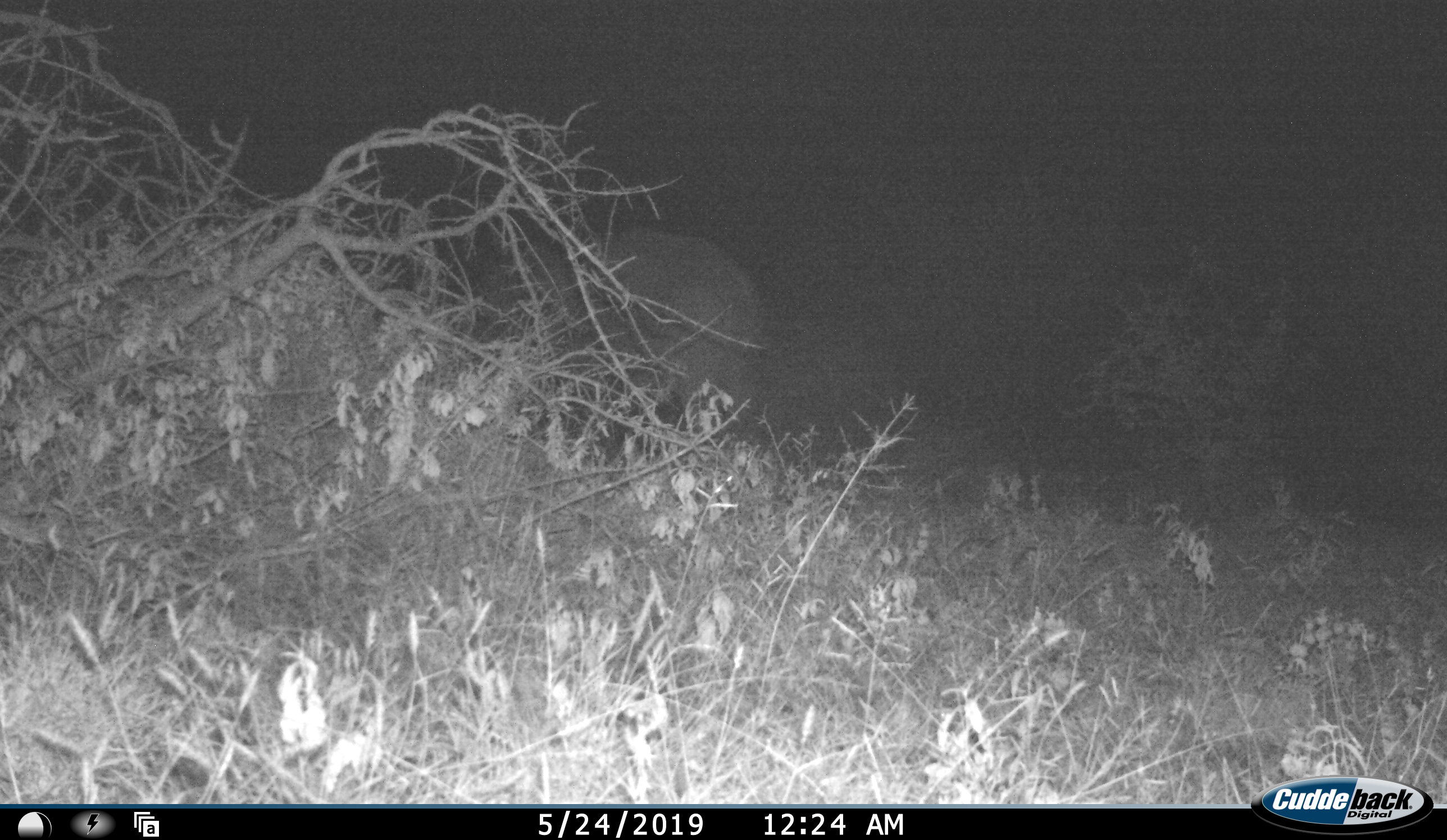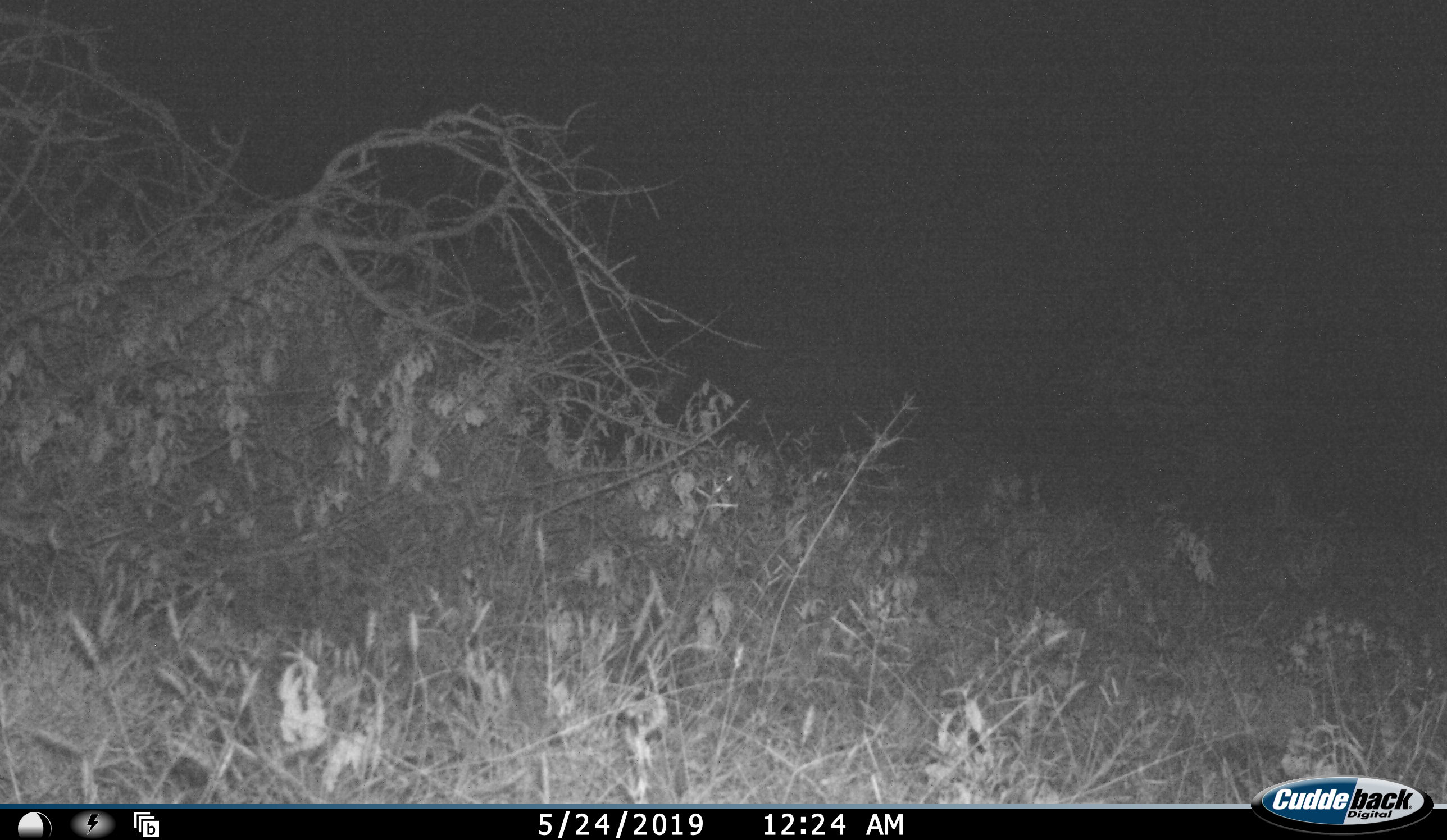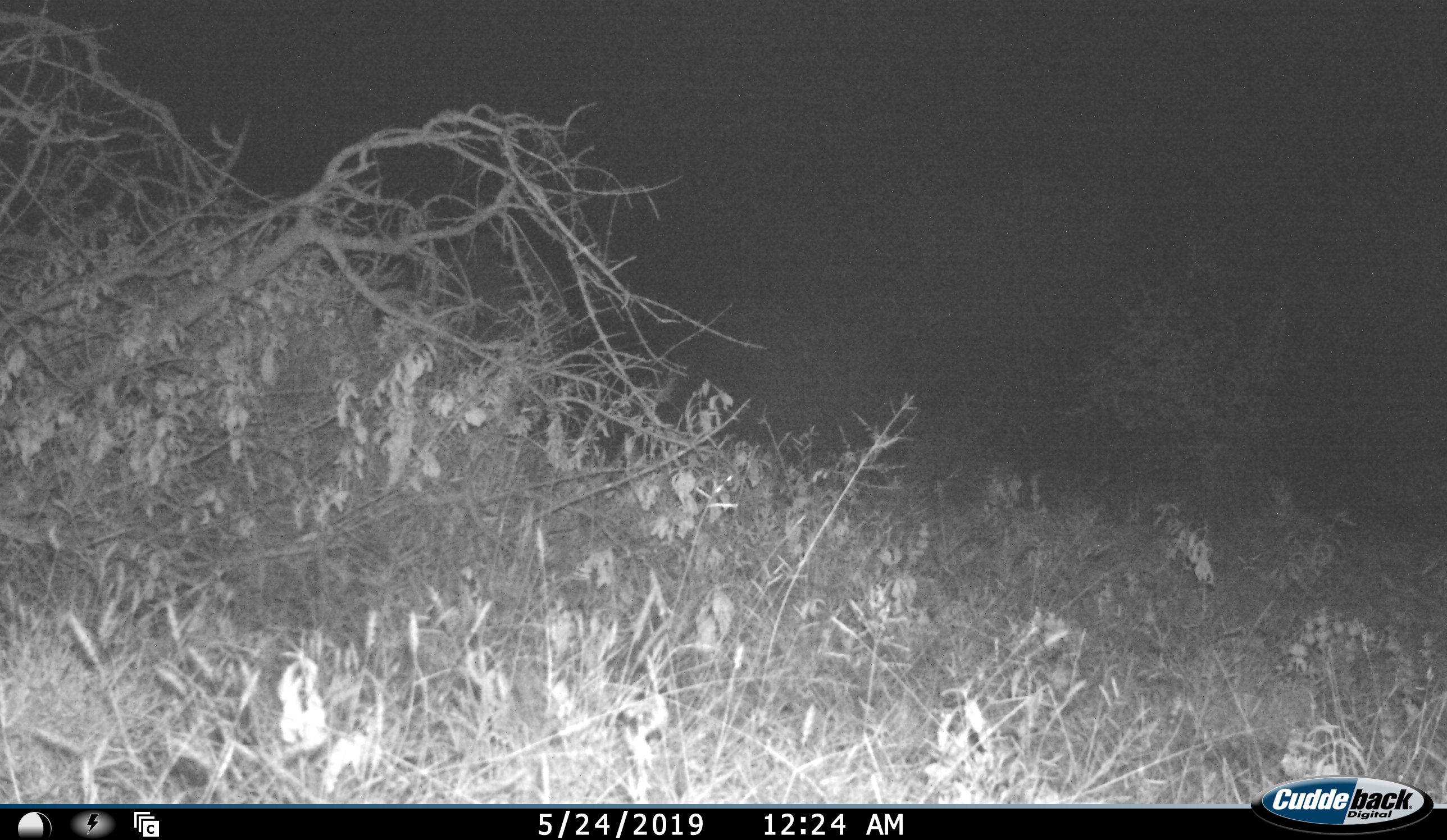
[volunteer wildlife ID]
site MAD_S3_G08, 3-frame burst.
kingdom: Animalia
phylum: Chordata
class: Mammalia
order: Proboscidea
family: Elephantidae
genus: Loxodonta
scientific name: Loxodonta africana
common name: african bush elephant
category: elephant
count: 1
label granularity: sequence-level